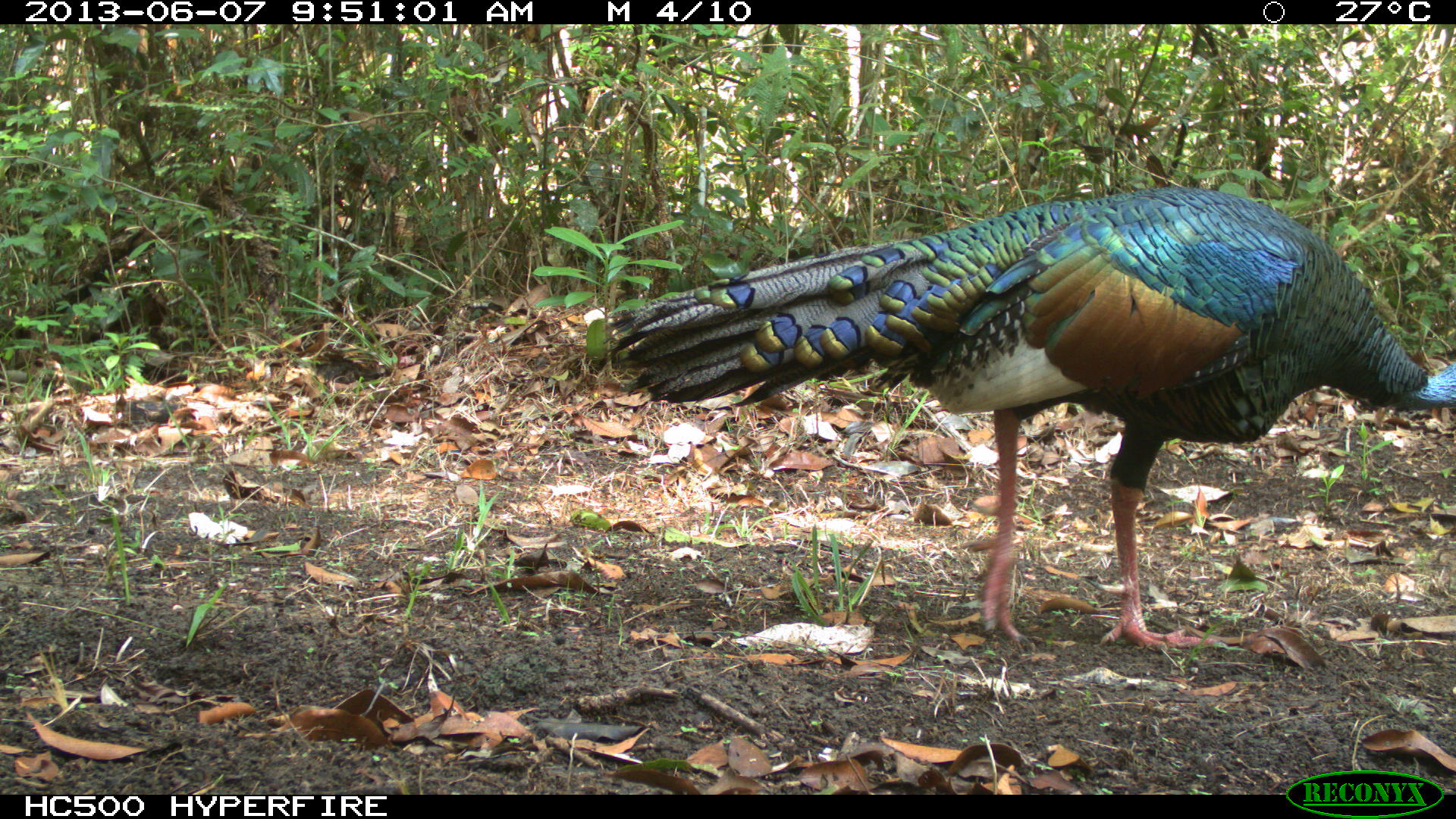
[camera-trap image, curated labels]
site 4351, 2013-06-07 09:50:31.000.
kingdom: Animalia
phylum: Chordata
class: Aves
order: Galliformes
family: Phasianidae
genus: Meleagris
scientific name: Meleagris ocellata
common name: ocellated turkey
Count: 1.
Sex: male.